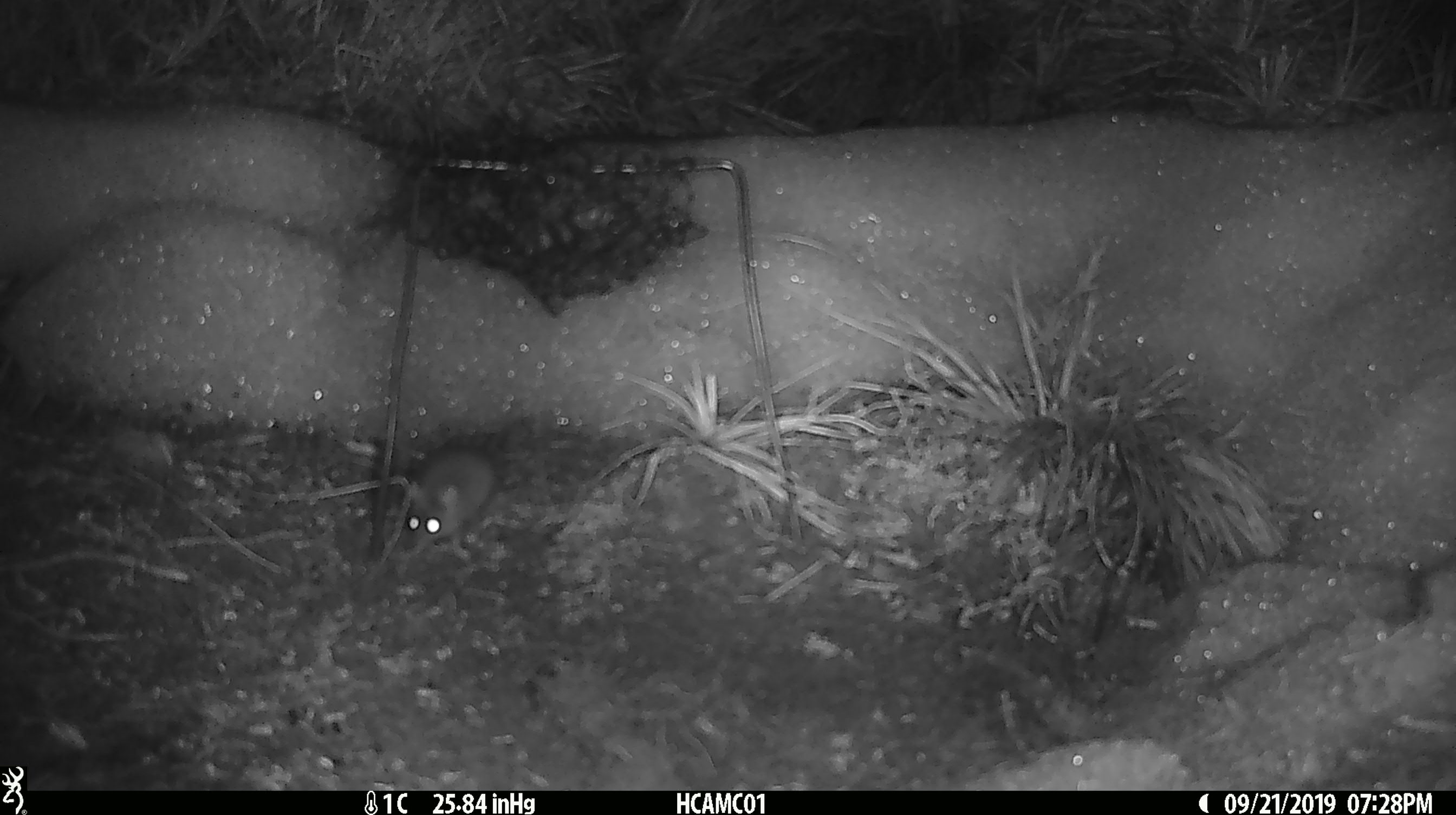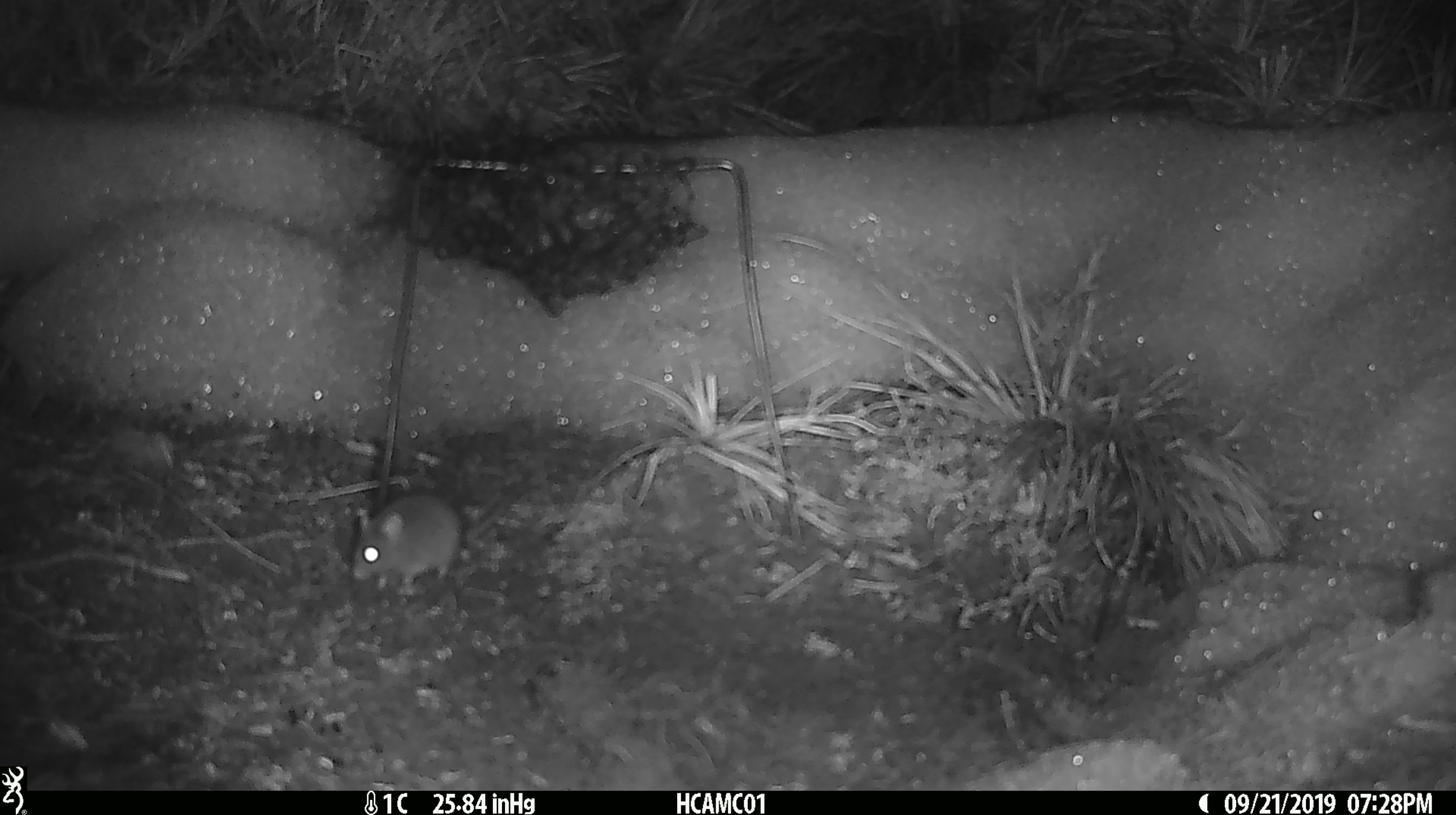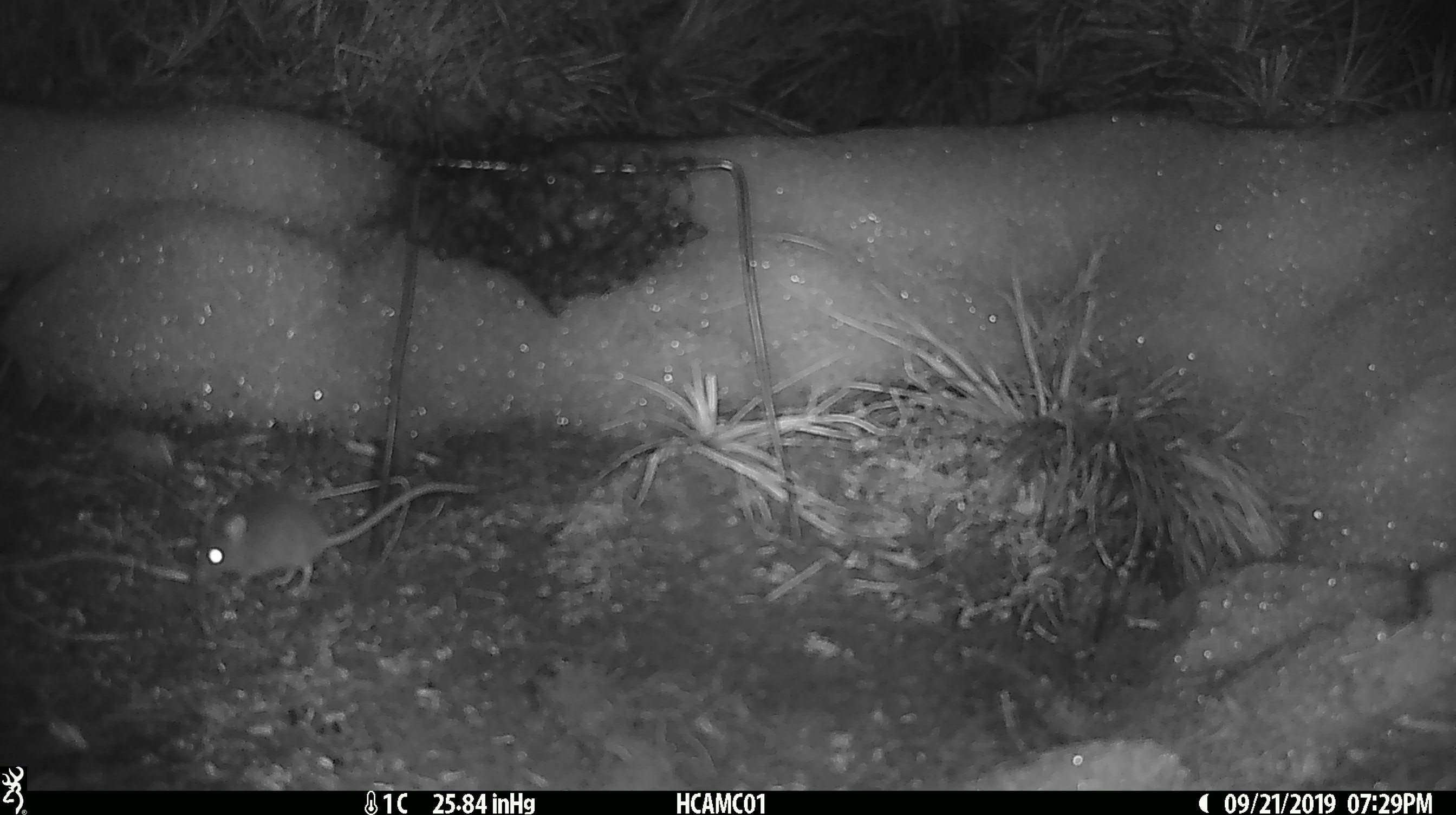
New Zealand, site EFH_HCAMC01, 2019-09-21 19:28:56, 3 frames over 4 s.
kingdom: Animalia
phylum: Chordata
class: Mammalia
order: Rodentia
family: Muridae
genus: Mus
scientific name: Mus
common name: mouse